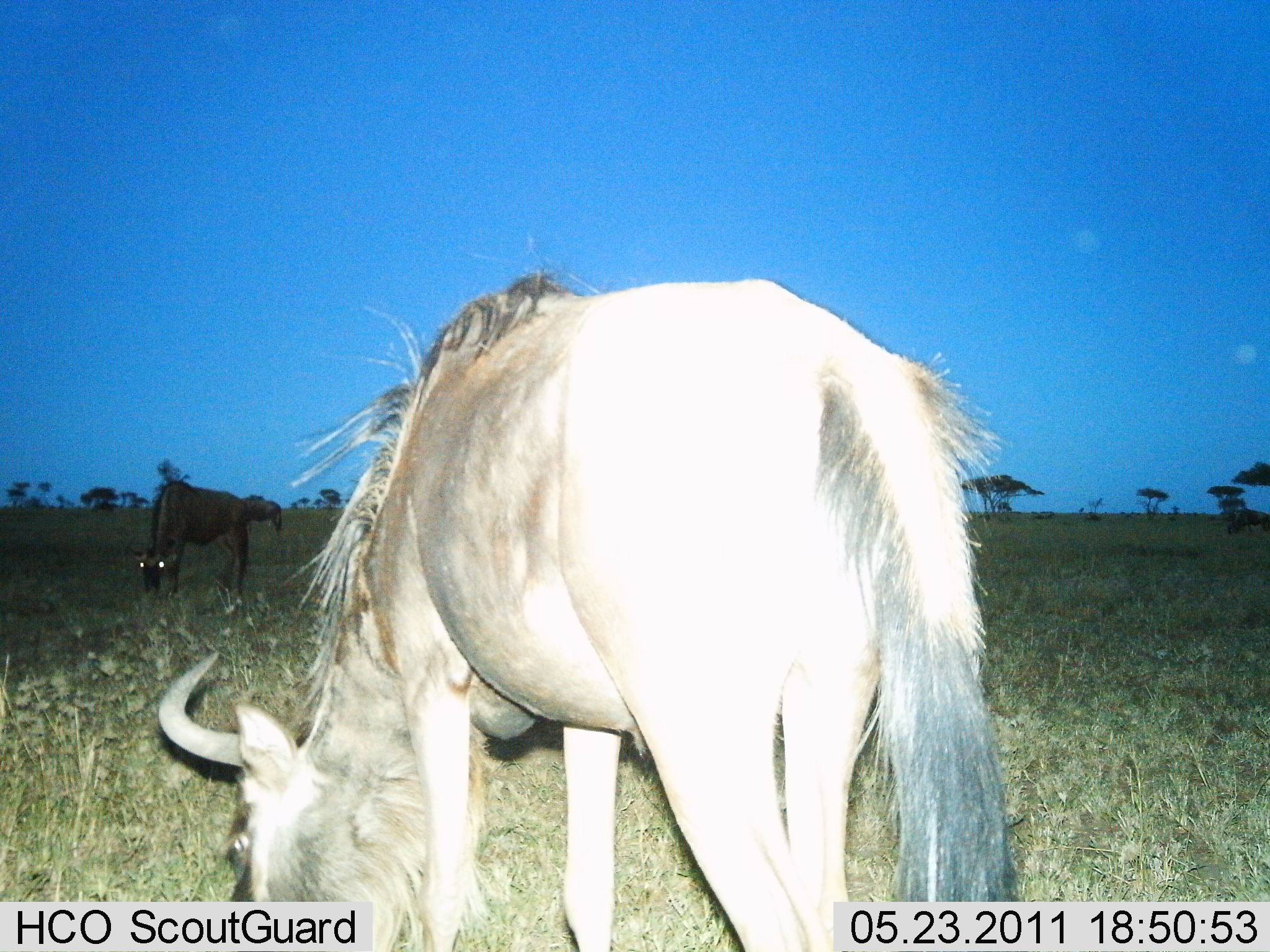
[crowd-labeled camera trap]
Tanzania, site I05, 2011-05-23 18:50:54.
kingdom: Animalia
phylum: Chordata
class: Mammalia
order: Artiodactyla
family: Bovidae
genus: Connochaetes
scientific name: Connochaetes taurinus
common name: blue wildebeest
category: wildebeest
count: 3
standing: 10%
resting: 0%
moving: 0%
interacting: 0%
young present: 0%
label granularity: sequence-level